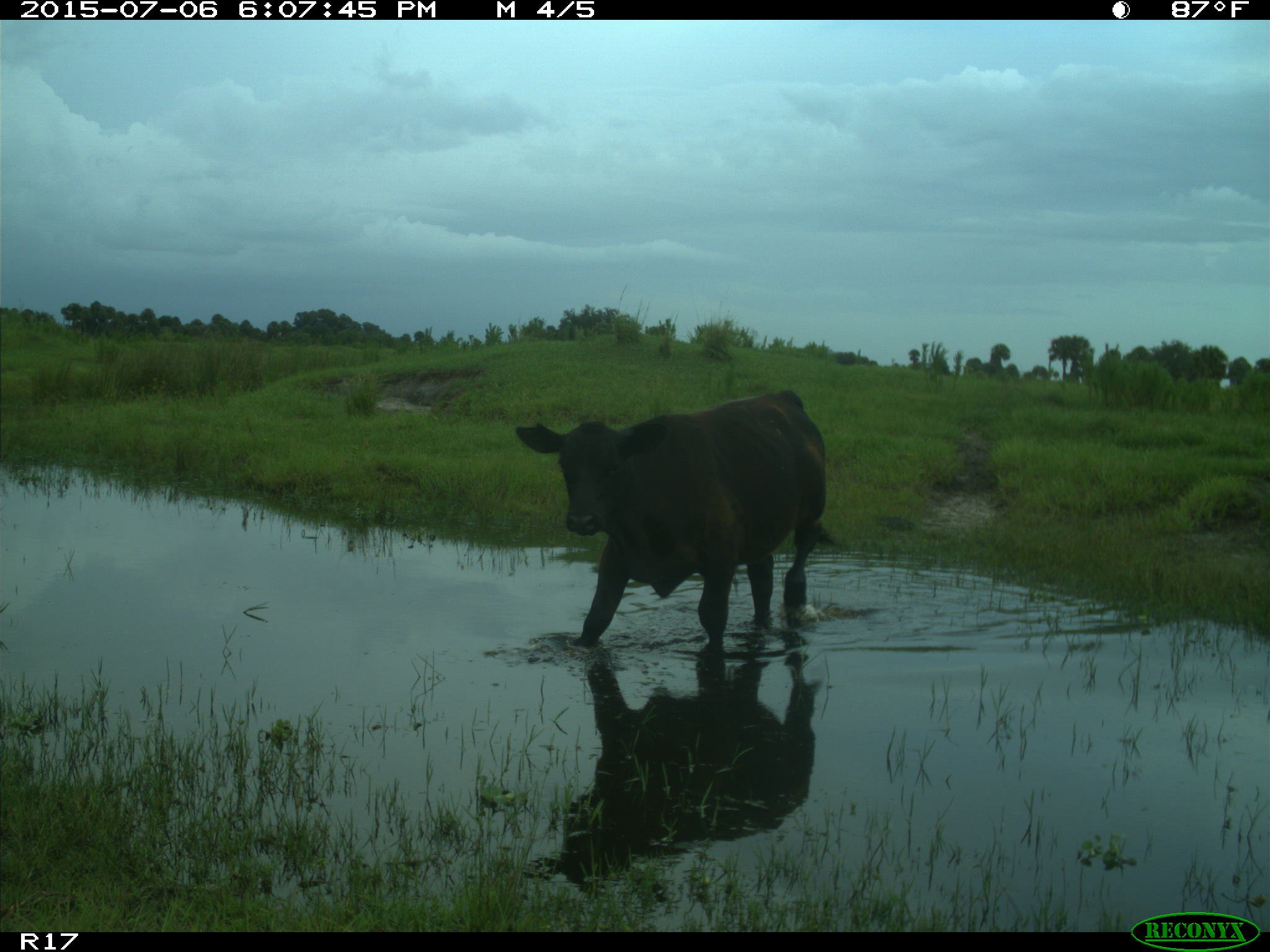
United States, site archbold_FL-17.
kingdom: Animalia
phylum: Chordata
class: Mammalia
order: Artiodactyla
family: Bovidae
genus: Bos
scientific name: Bos taurus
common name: domestic cow